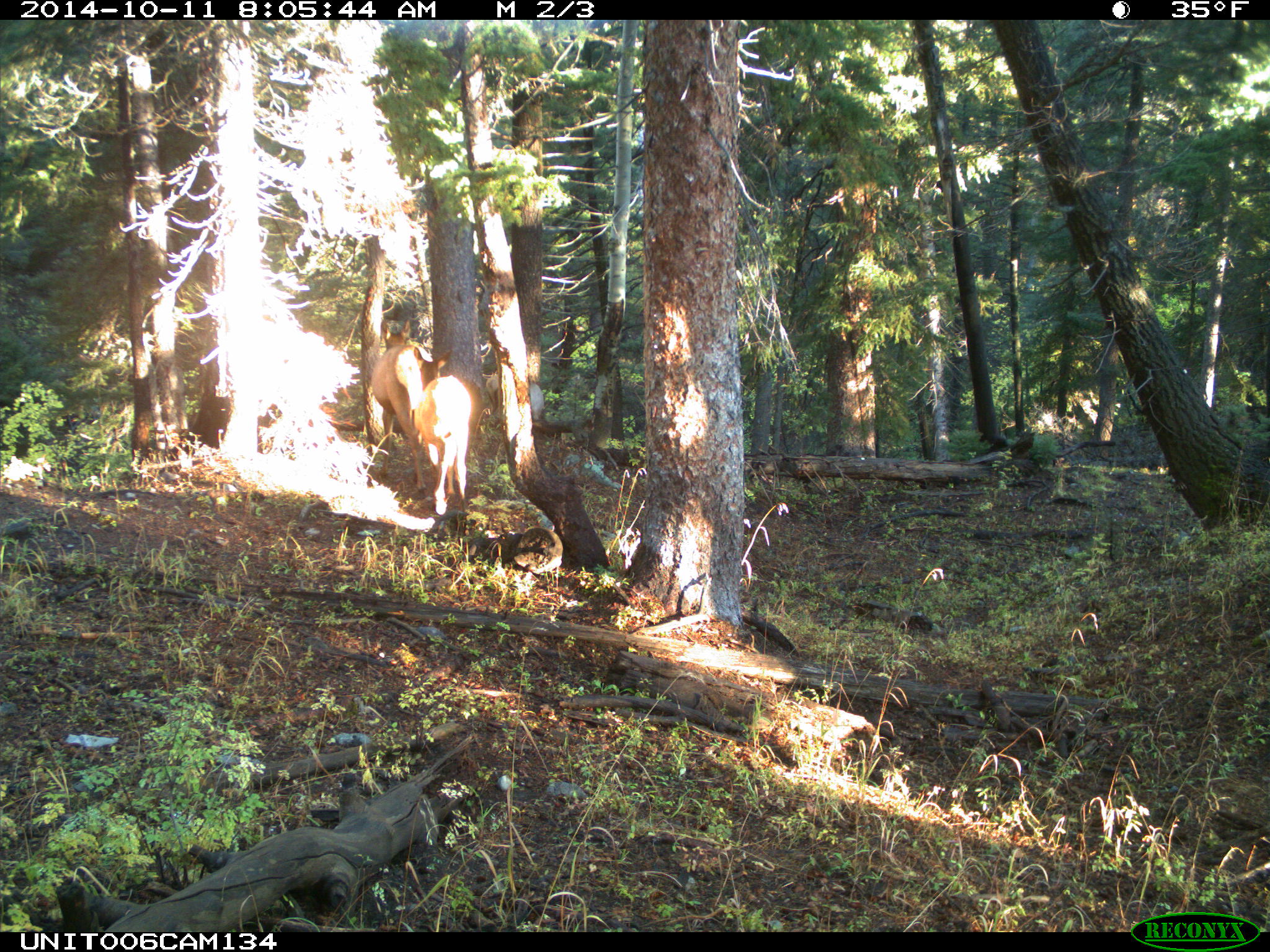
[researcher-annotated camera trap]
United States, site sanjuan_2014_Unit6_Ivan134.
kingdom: Animalia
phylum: Chordata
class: Mammalia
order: Artiodactyla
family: Cervidae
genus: Cervus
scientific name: Cervus elaphus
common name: red deer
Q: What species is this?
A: Cervus elaphus (red deer).